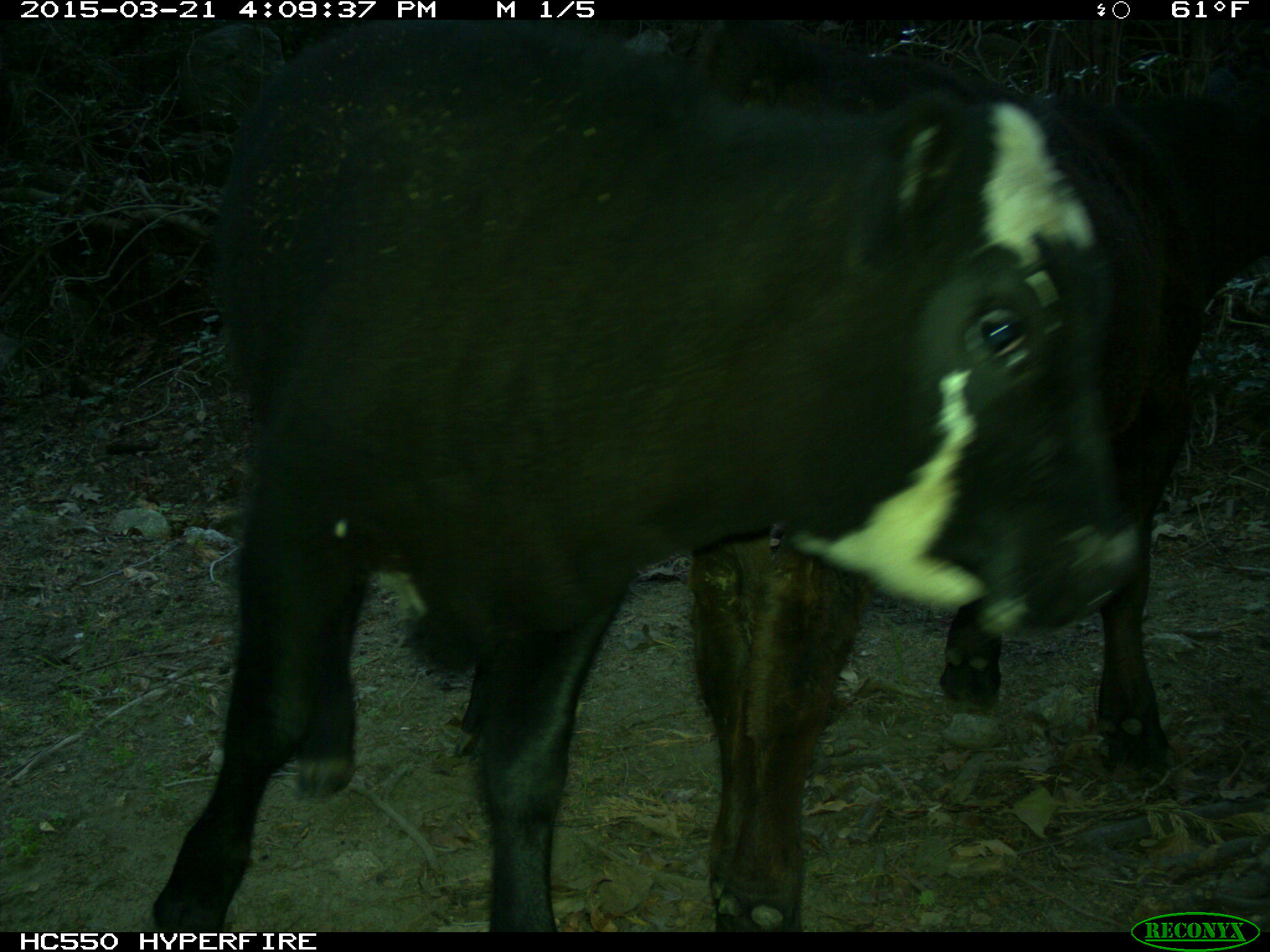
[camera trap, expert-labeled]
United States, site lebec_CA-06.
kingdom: Animalia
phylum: Chordata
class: Mammalia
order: Artiodactyla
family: Bovidae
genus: Bos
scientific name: Bos taurus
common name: domestic cow